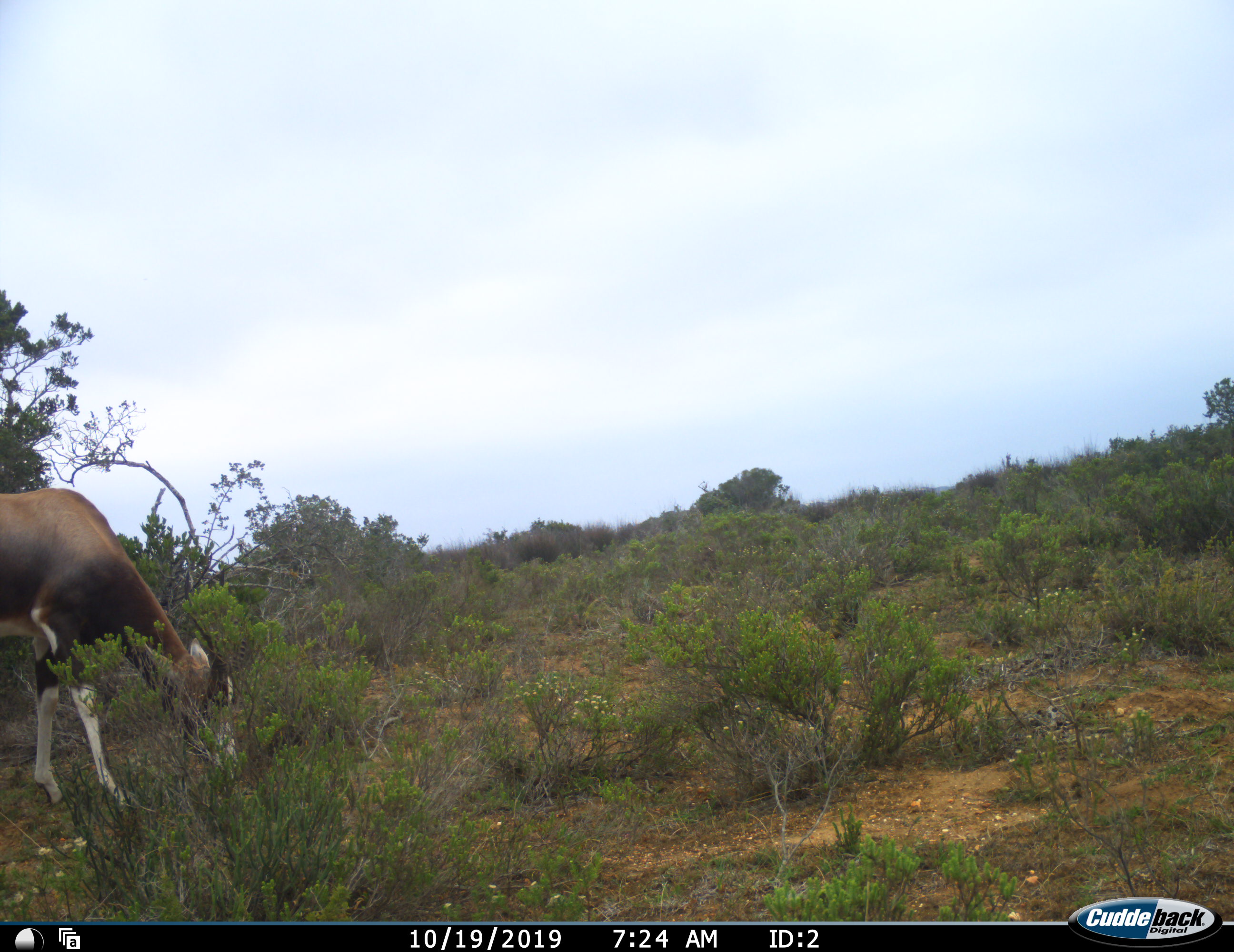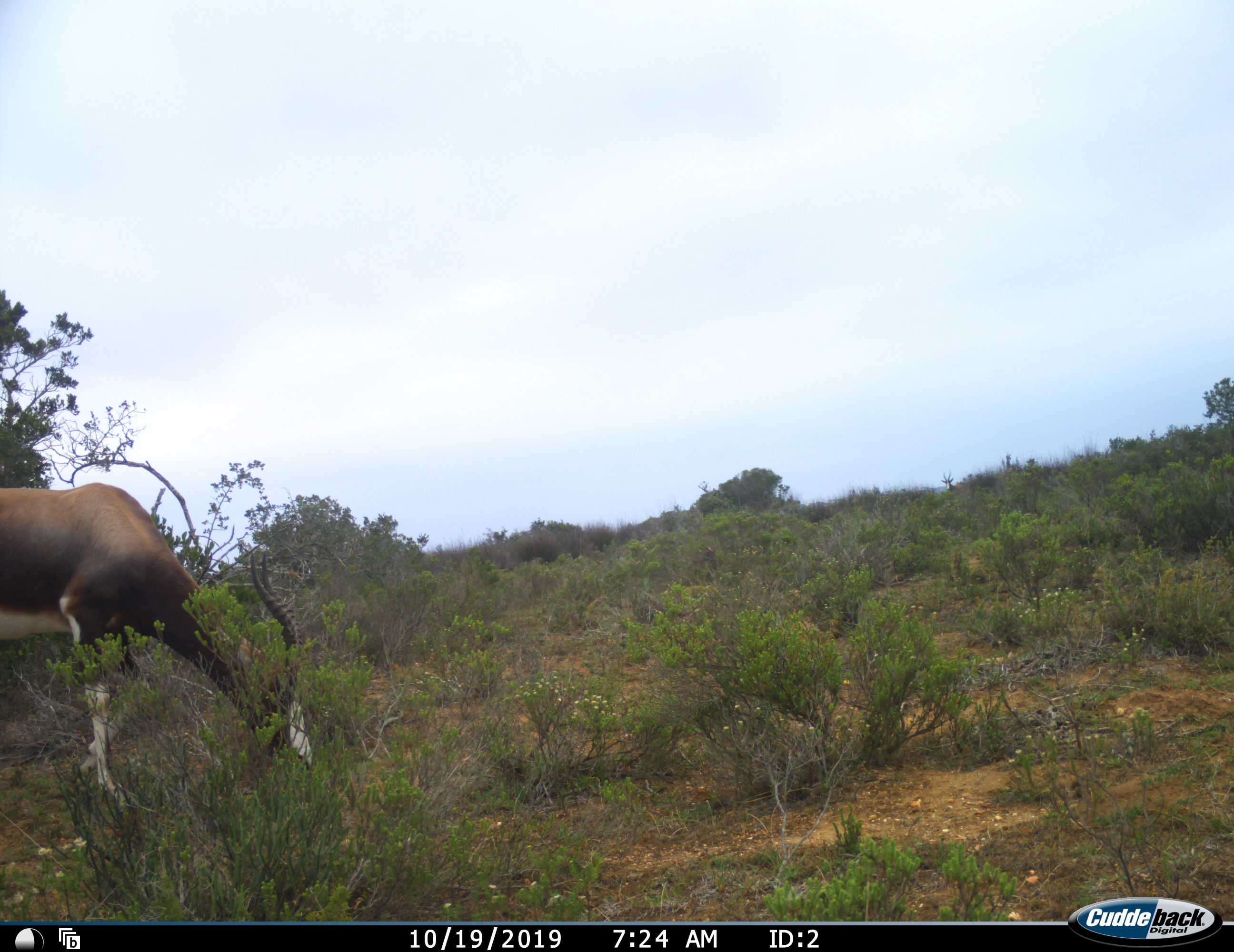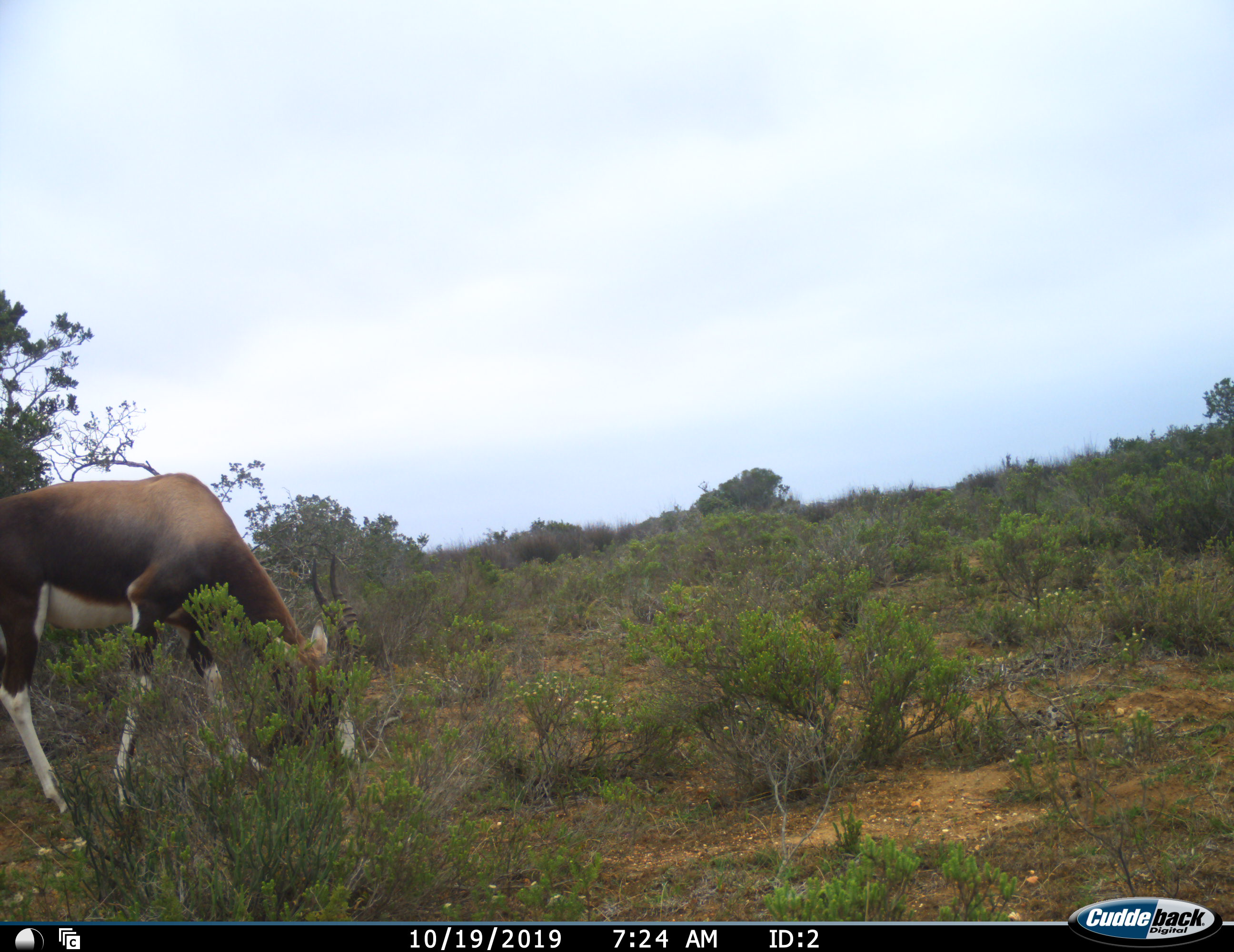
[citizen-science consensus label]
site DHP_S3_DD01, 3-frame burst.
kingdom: Animalia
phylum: Chordata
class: Mammalia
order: Artiodactyla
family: Bovidae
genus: Damaliscus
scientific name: Damaliscus pygargus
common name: bontebok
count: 1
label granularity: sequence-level